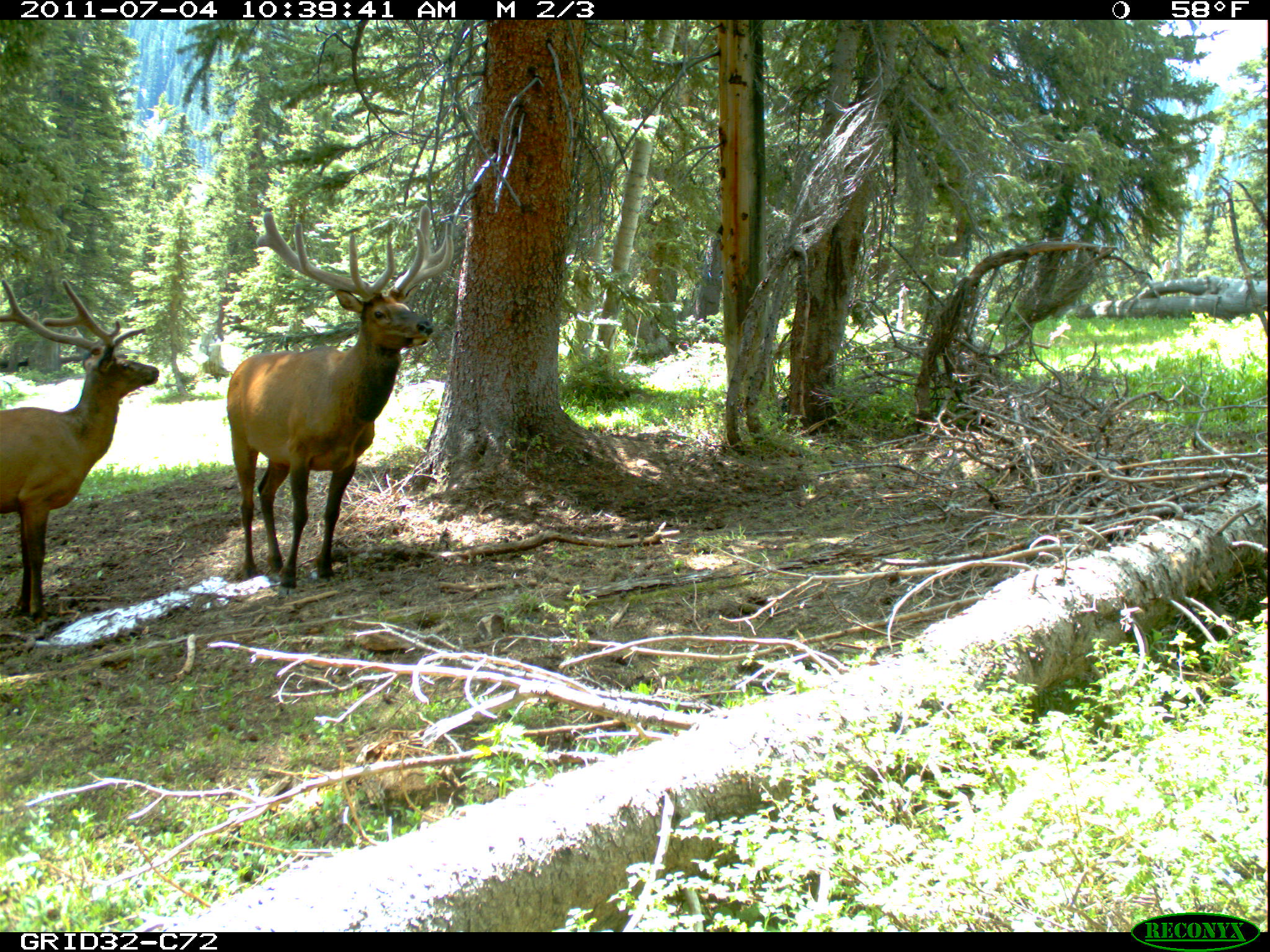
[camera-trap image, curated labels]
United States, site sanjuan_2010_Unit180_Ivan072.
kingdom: Animalia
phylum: Chordata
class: Mammalia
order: Artiodactyla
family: Cervidae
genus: Cervus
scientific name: Cervus elaphus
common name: red deer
Cervus elaphus (red deer).